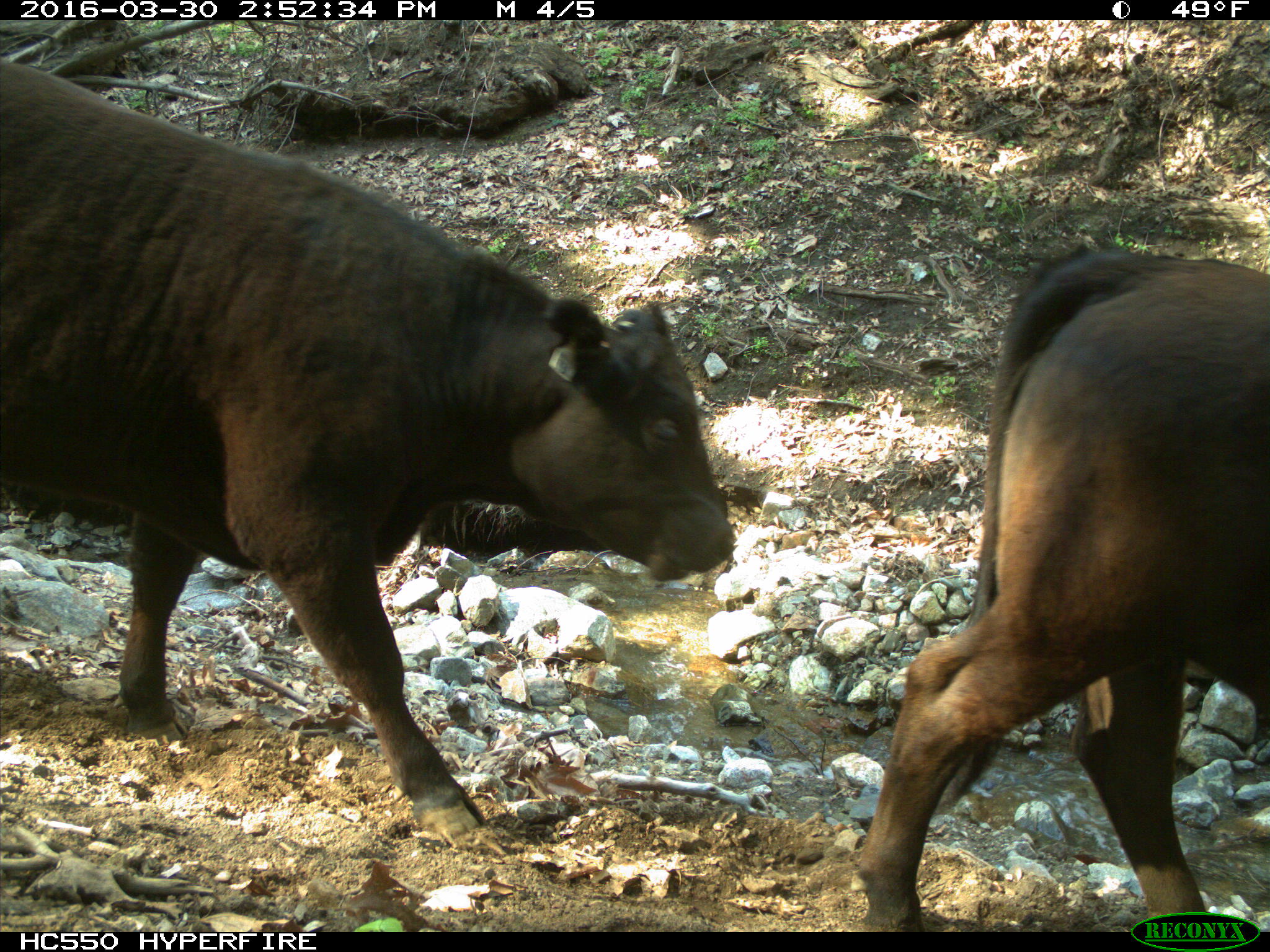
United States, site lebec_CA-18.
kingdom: Animalia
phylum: Chordata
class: Mammalia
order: Artiodactyla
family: Bovidae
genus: Bos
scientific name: Bos taurus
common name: domestic cow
Bos taurus (domestic cow).